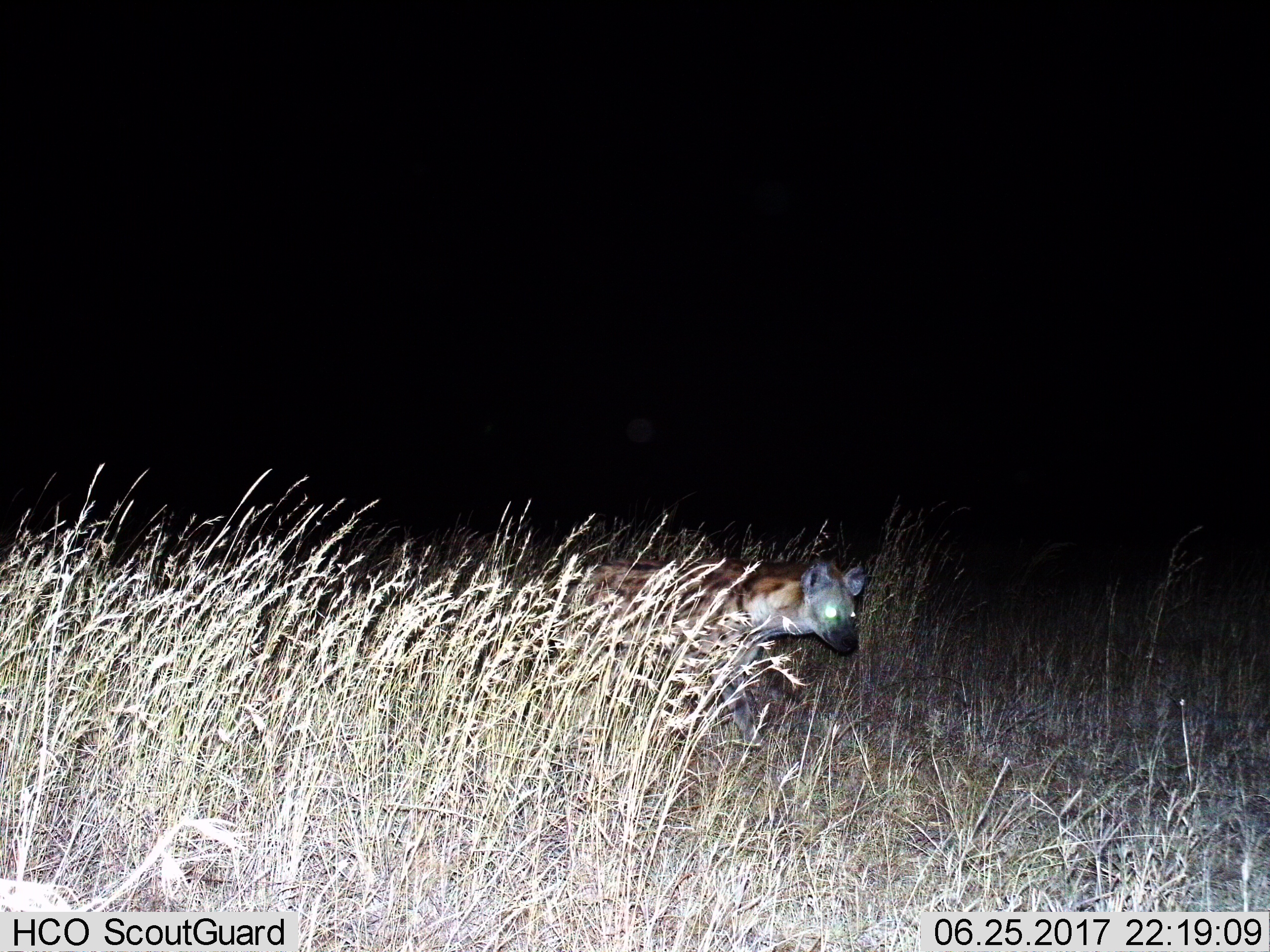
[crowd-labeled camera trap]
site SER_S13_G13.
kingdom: Animalia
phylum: Chordata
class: Mammalia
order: Carnivora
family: Hyaenidae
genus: Crocuta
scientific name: Crocuta crocuta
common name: spotted hyena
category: hyenaspotted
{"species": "hyenaspotted (spotted hyena) (Crocuta crocuta)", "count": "1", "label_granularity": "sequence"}